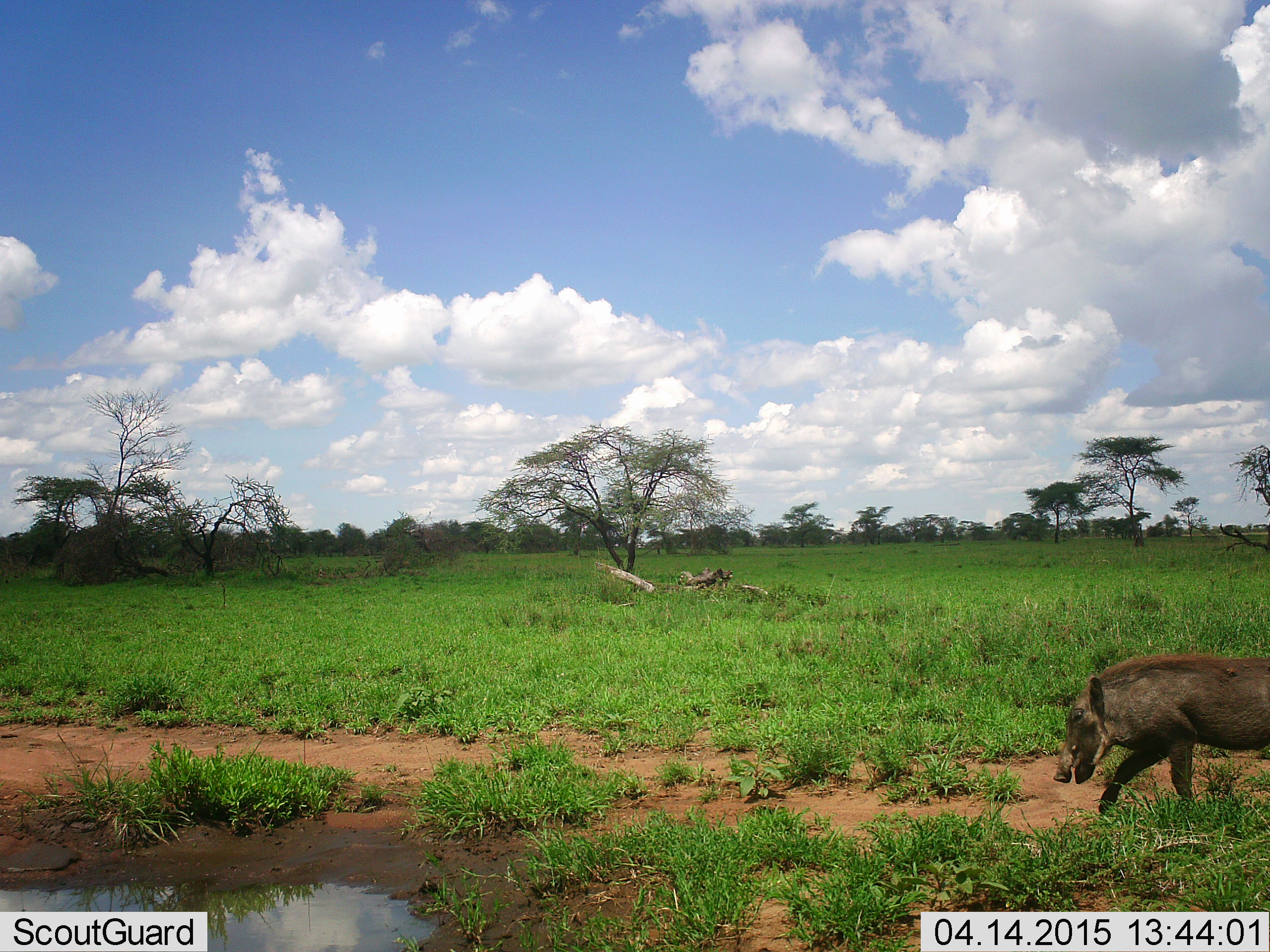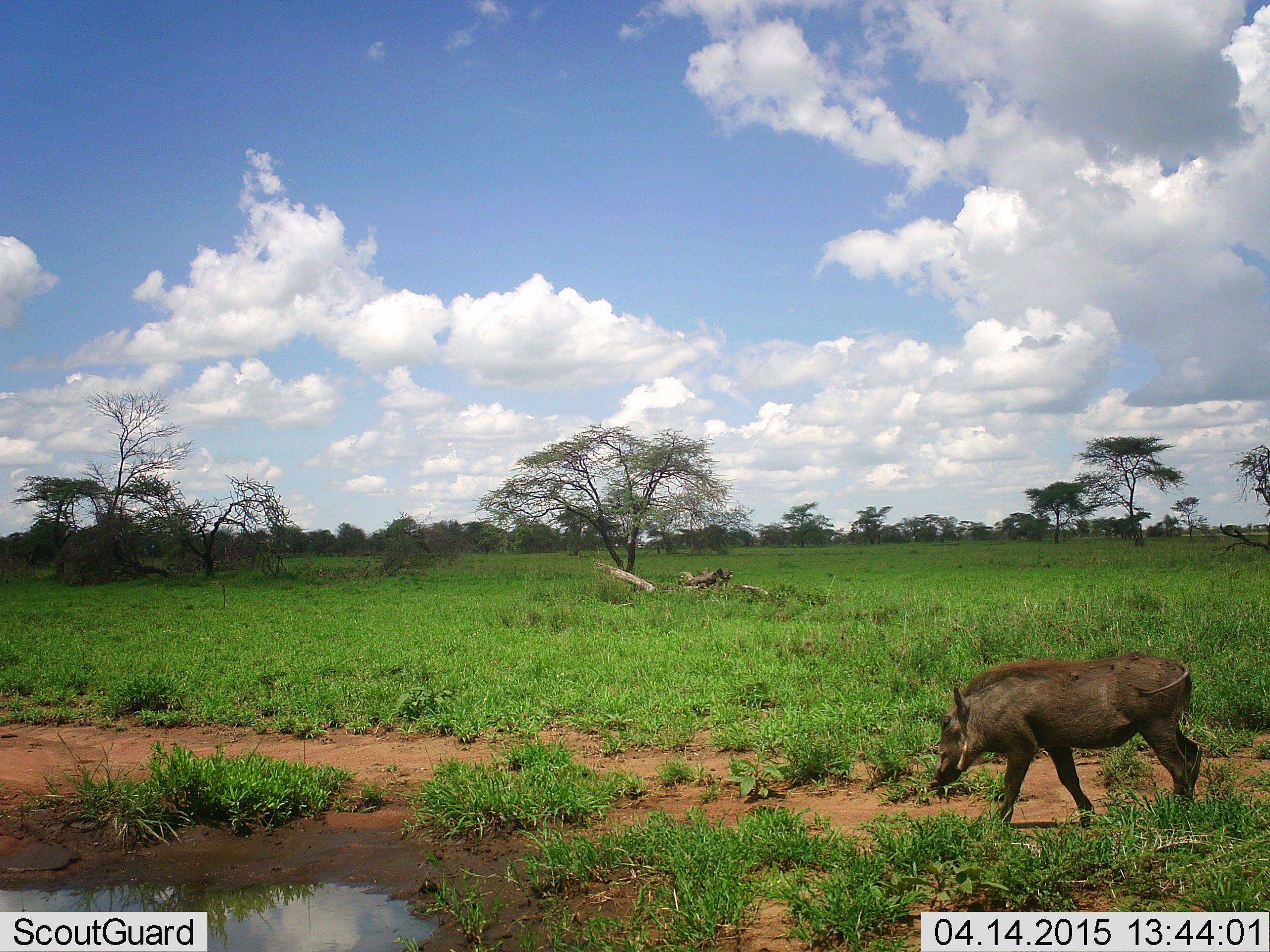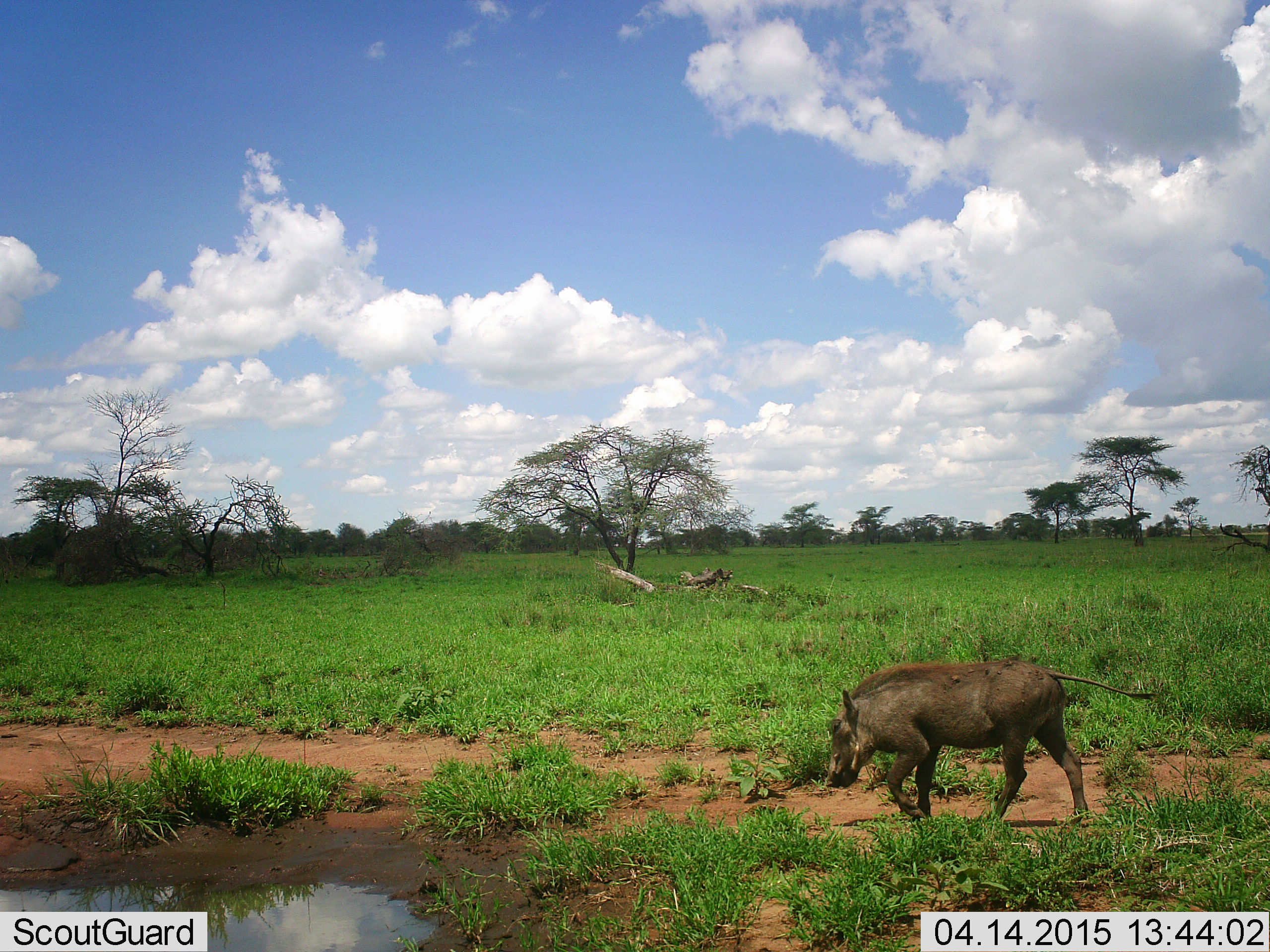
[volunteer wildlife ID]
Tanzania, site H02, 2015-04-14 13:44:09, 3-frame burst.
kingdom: Animalia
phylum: Chordata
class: Mammalia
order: Artiodactyla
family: Suidae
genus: Phacochoerus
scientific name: Phacochoerus africanus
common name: warthog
Warthog (Phacochoerus africanus), count 1. Behavior (volunteer vote fractions): standing 10%, resting 0%, moving 90%, interacting 0%. Young present (vote fraction): 0%. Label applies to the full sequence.